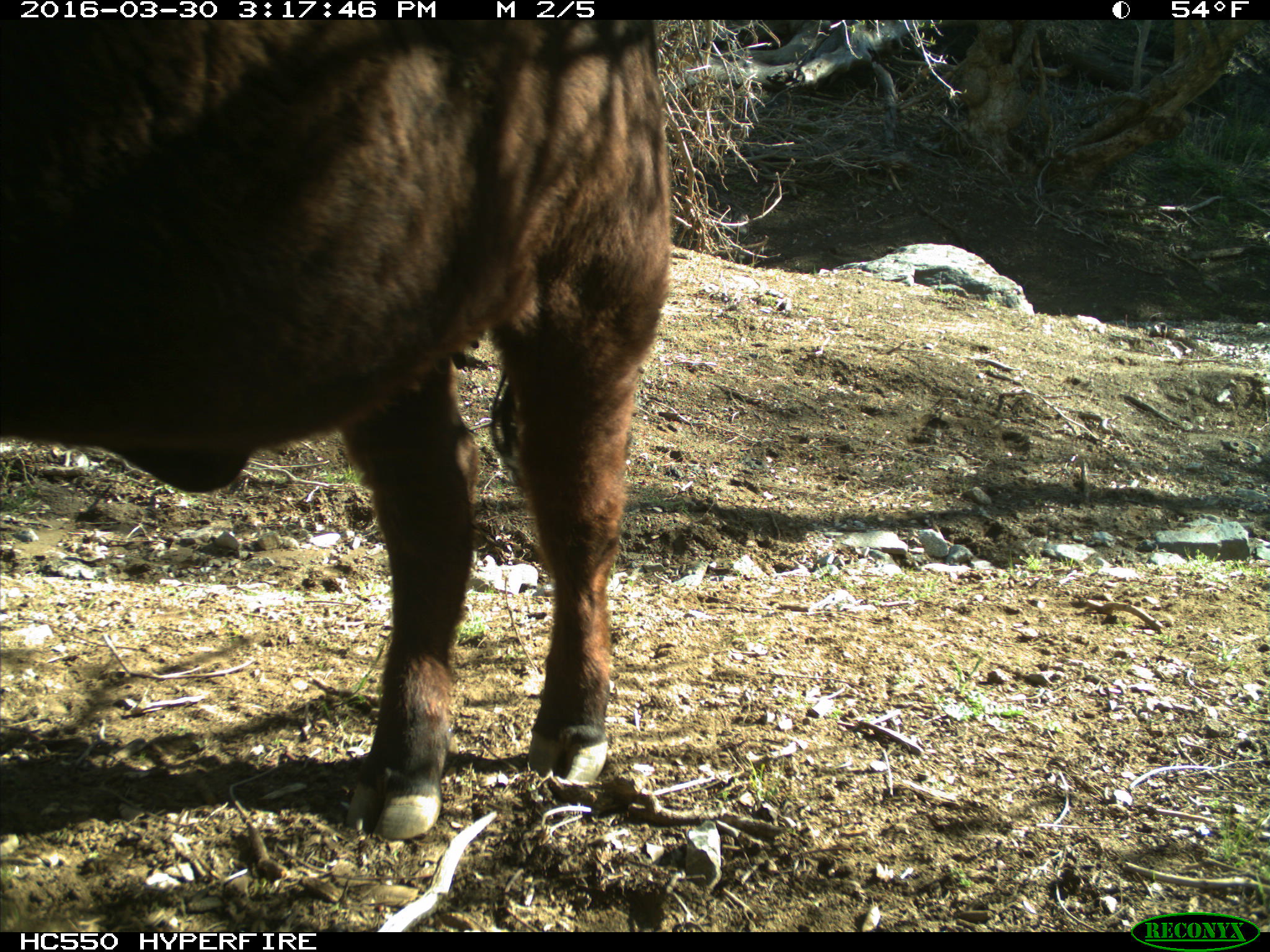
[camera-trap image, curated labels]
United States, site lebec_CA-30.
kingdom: Animalia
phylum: Chordata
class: Mammalia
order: Artiodactyla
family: Bovidae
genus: Bos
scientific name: Bos taurus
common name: domestic cow